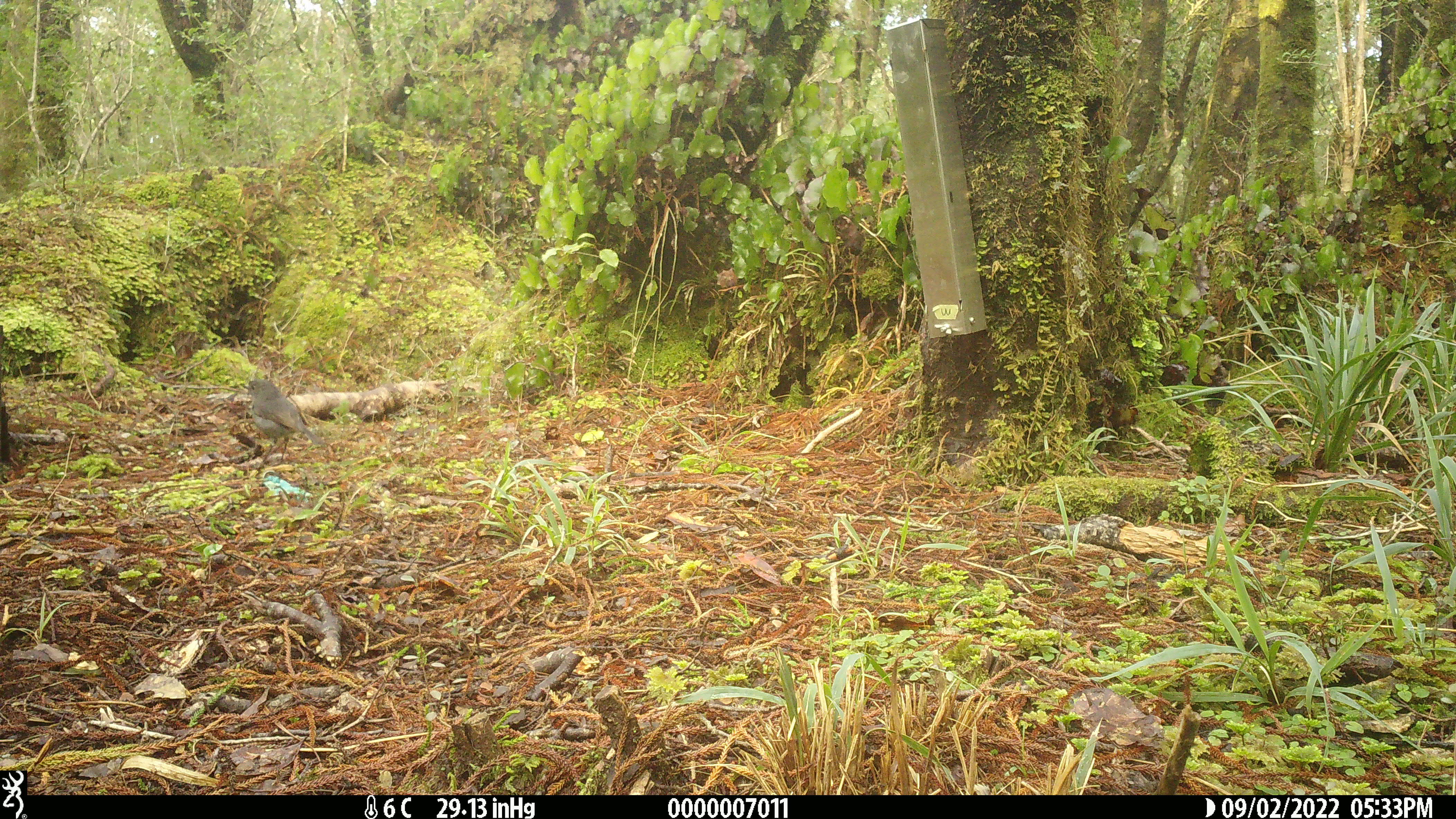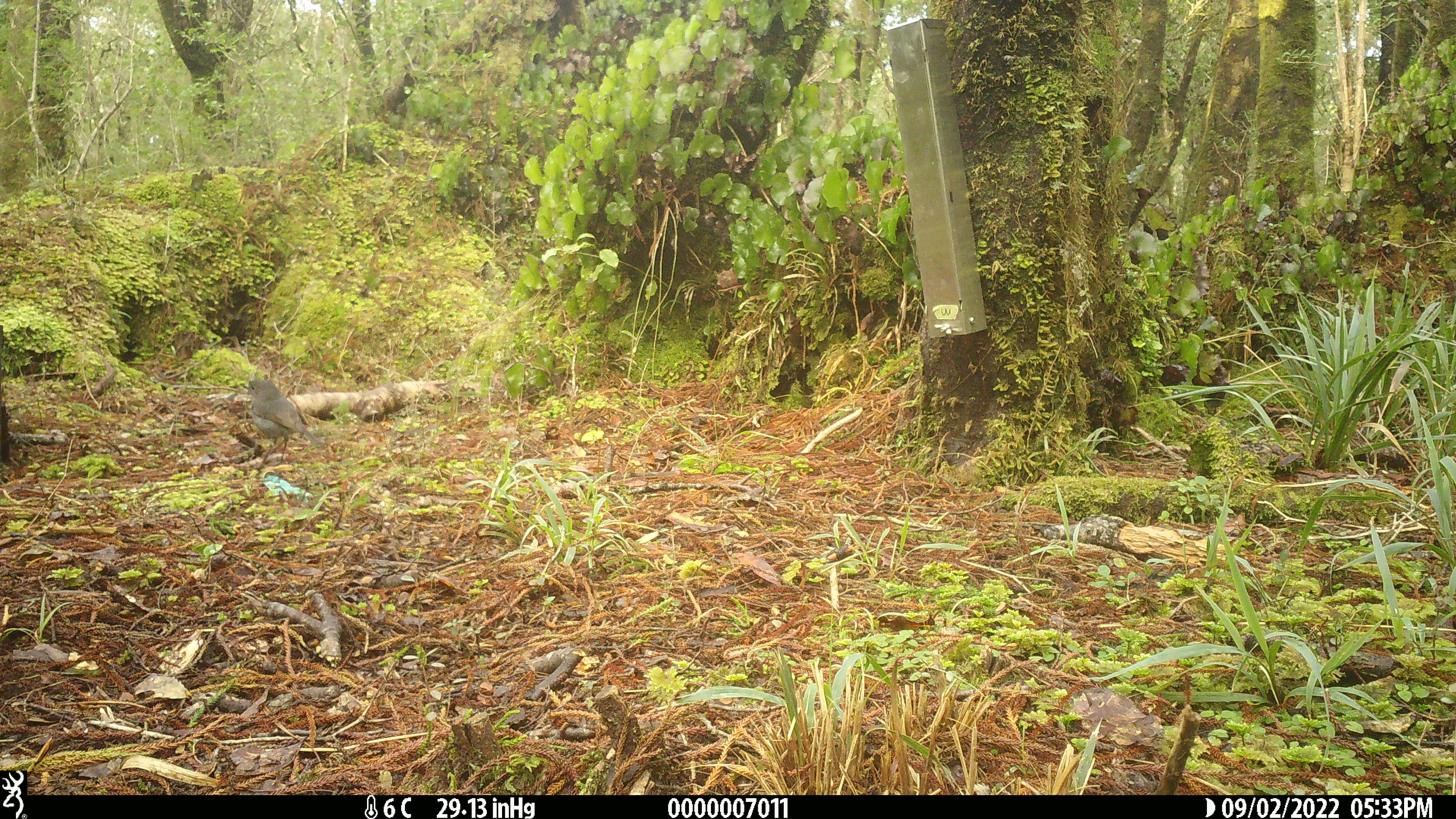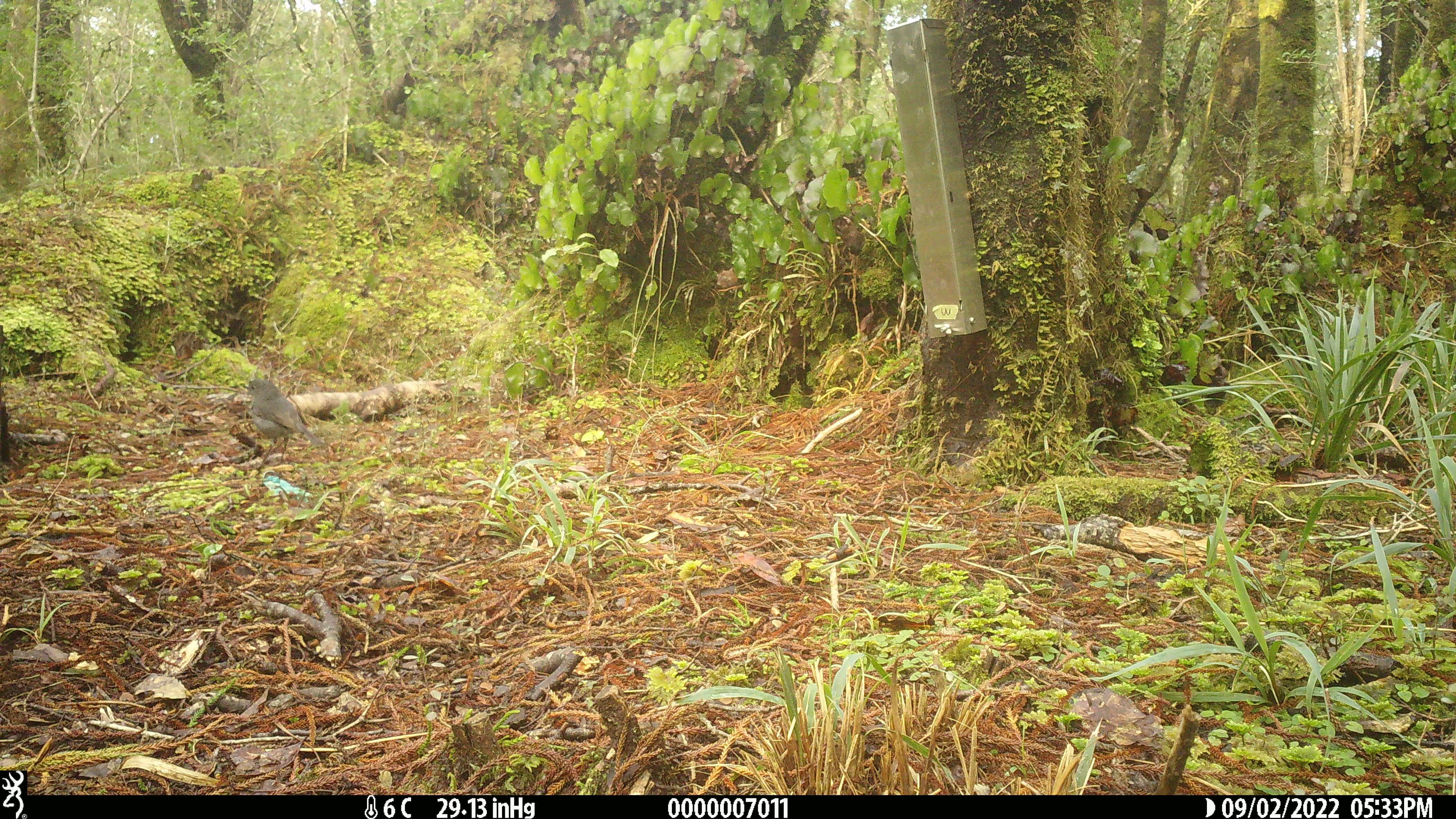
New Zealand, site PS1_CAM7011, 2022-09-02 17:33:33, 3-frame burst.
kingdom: Animalia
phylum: Chordata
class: Aves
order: Passeriformes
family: Petroicidae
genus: Petroica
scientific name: Petroica australis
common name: new zealand robin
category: robin